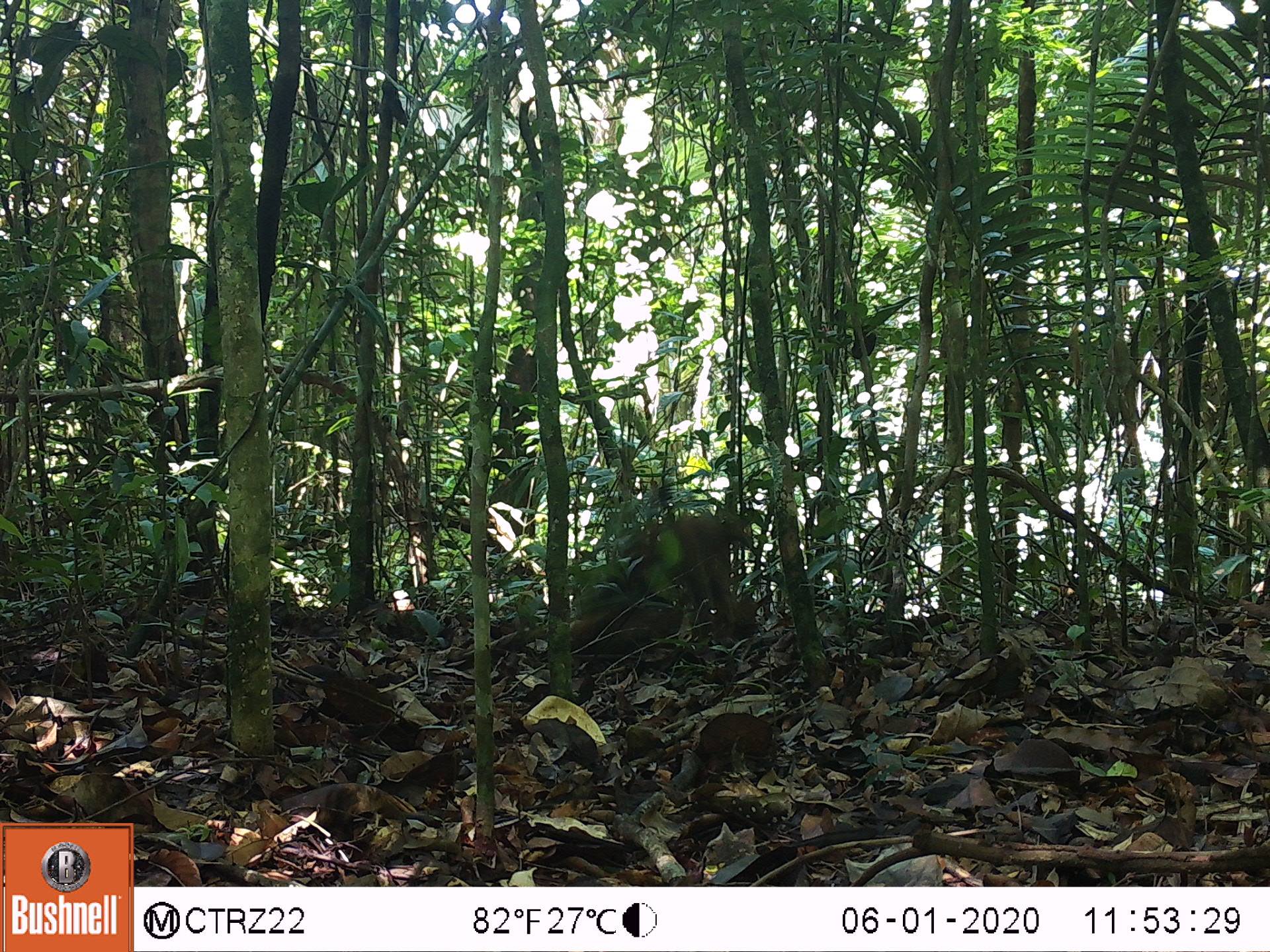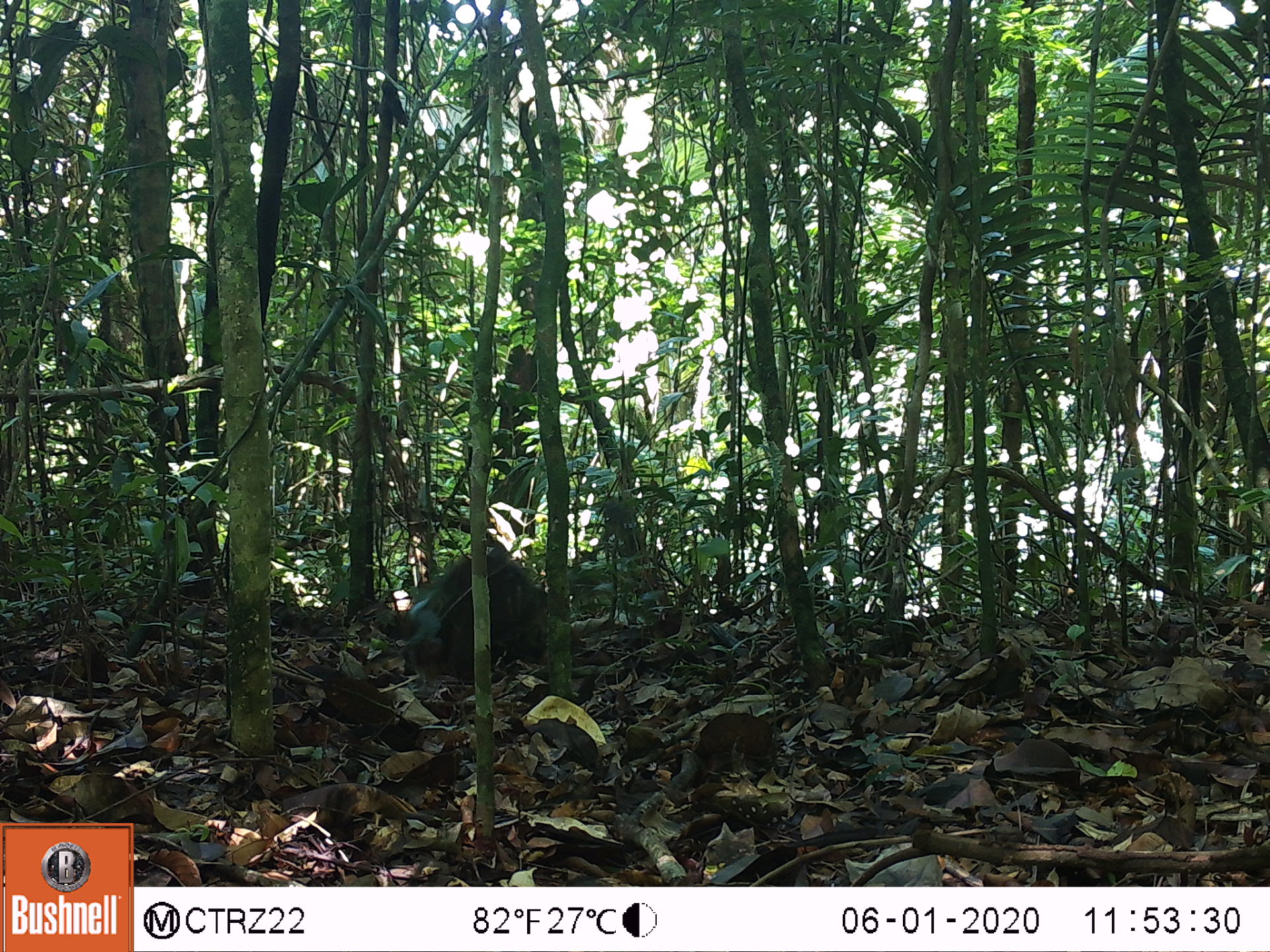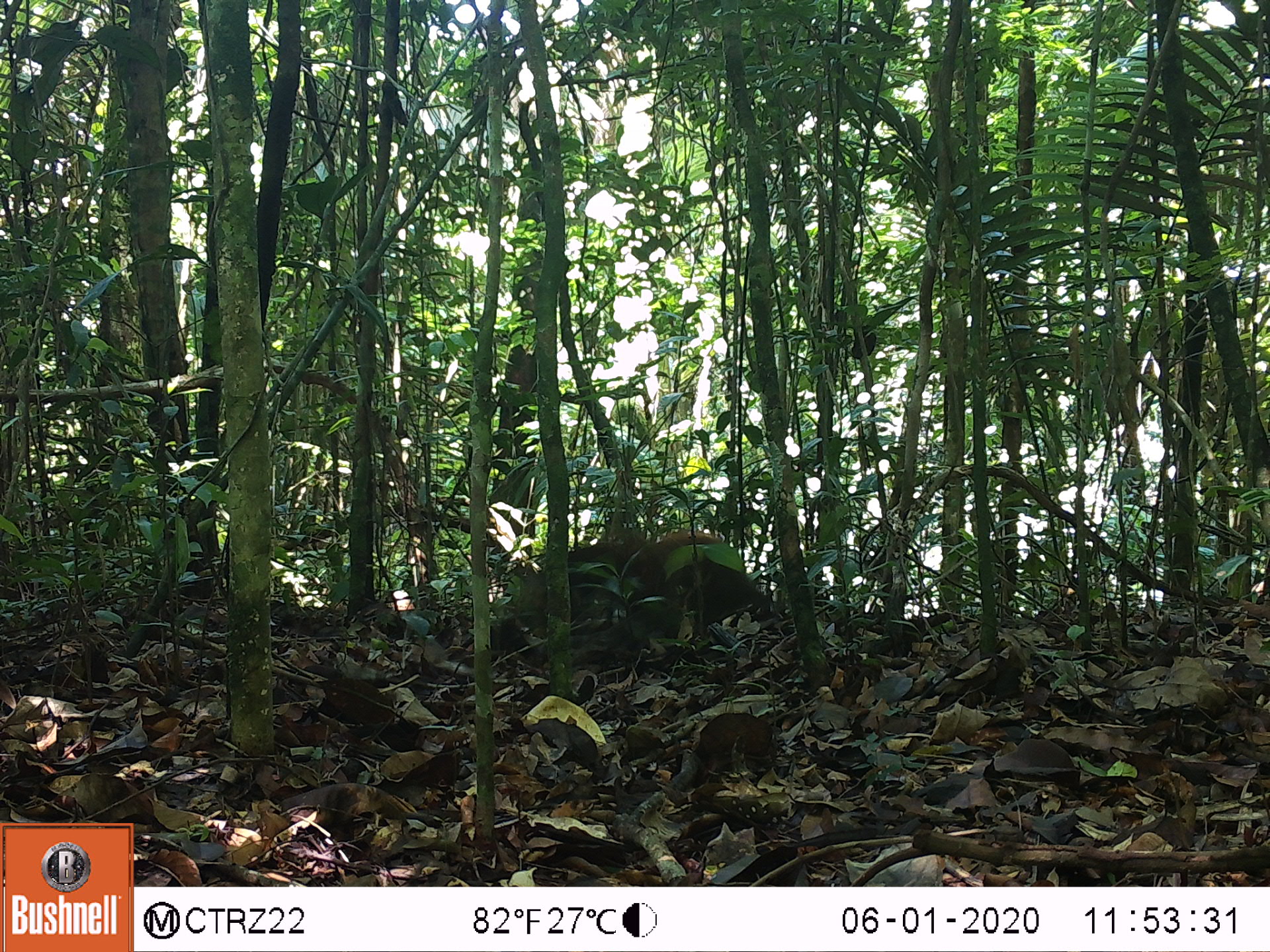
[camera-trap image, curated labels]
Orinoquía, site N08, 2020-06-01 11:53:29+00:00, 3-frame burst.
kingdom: Animalia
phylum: Chordata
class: Mammalia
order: Carnivora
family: Procyonidae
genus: Nasua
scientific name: Nasua nasua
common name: south american coati